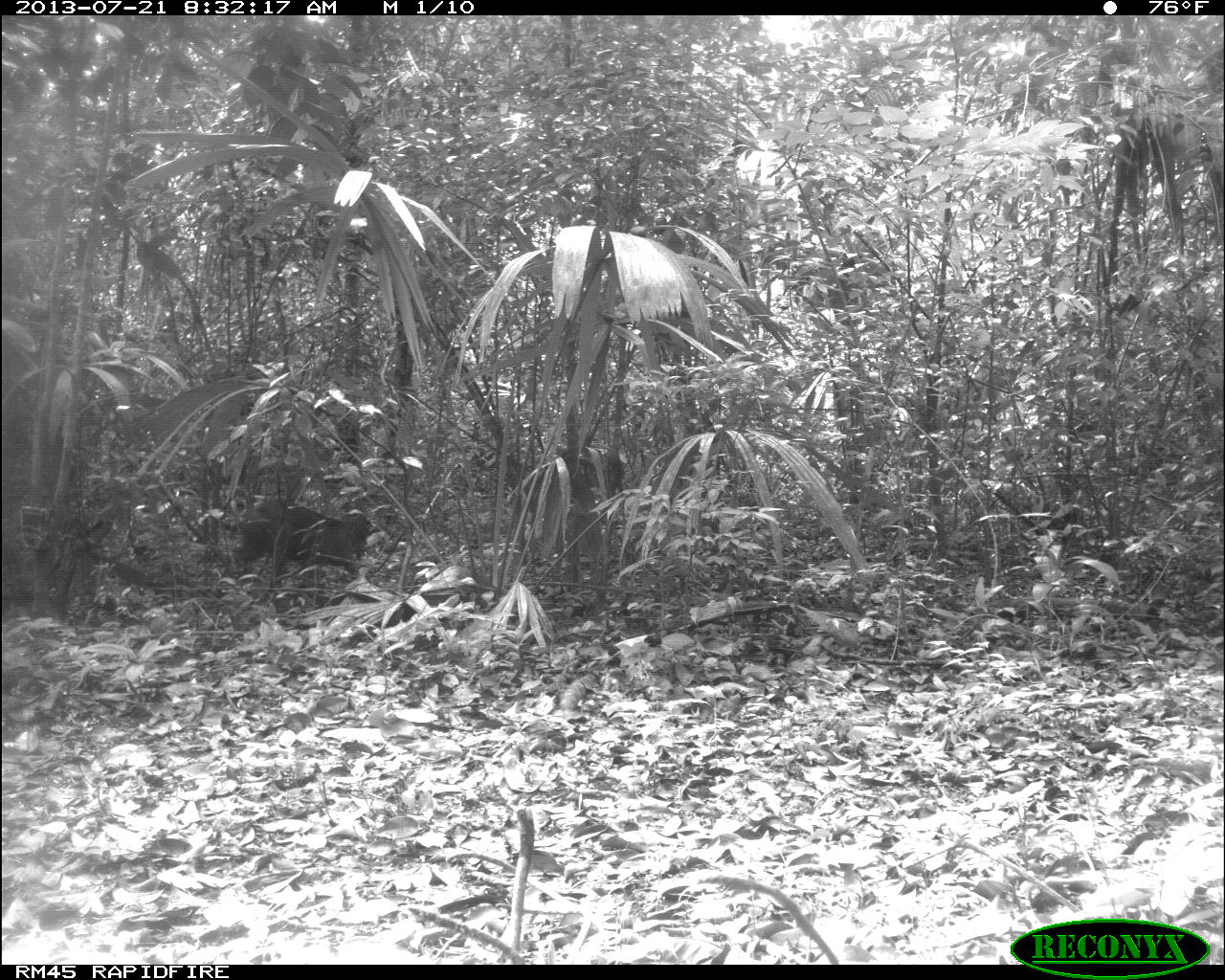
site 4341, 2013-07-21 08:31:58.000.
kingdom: Animalia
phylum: Chordata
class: Mammalia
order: Artiodactyla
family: Tayassuidae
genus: Pecari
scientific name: Pecari tajacu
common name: collared peccary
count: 3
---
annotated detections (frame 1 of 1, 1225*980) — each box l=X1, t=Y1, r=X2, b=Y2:
pecari tajacu: l=234, t=502, r=374, b=586